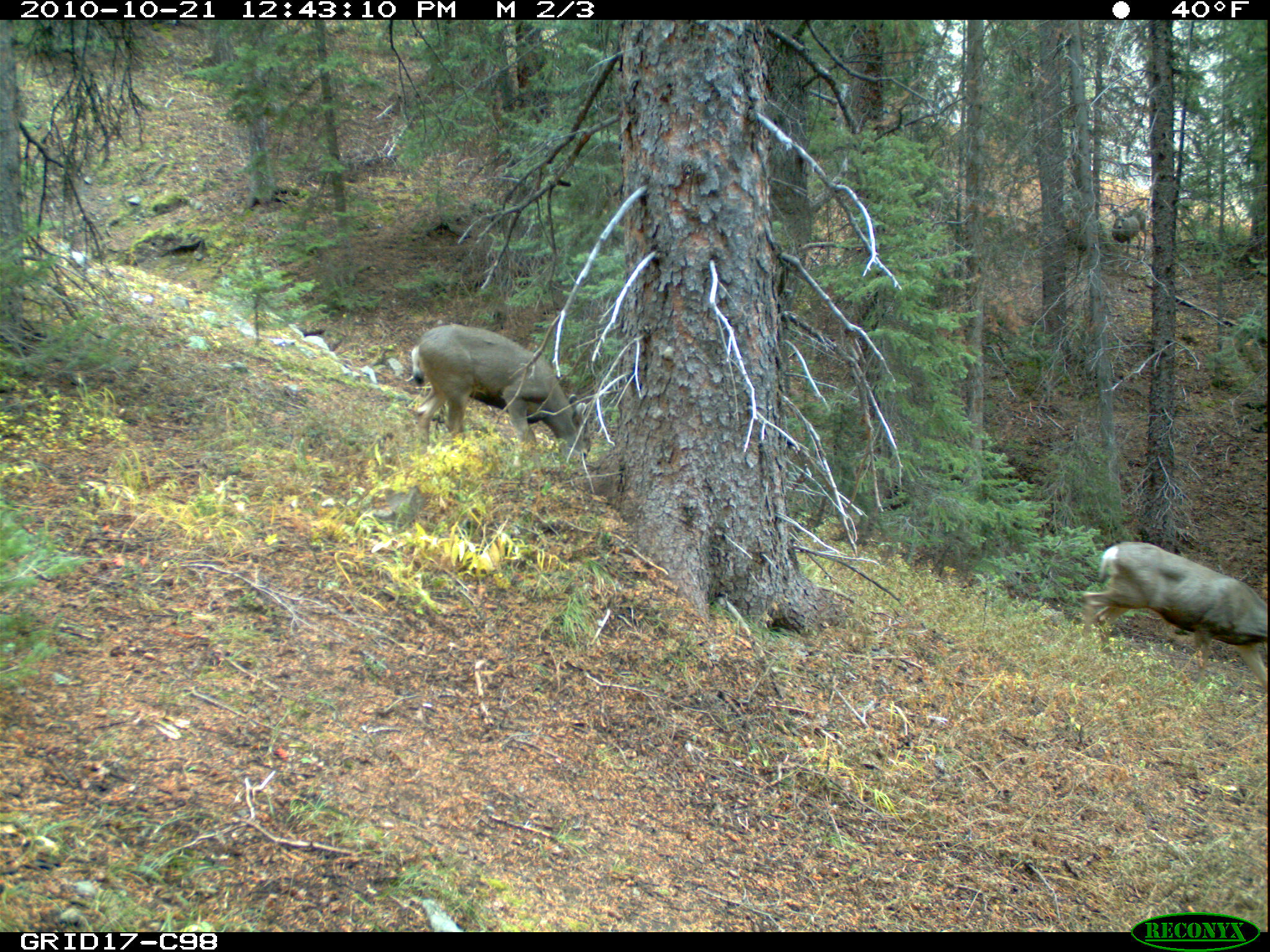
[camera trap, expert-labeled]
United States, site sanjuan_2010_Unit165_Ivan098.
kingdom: Animalia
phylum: Chordata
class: Mammalia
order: Artiodactyla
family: Cervidae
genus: Odocoileus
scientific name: Odocoileus hemionus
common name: mule deer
Odocoileus hemionus (mule deer).